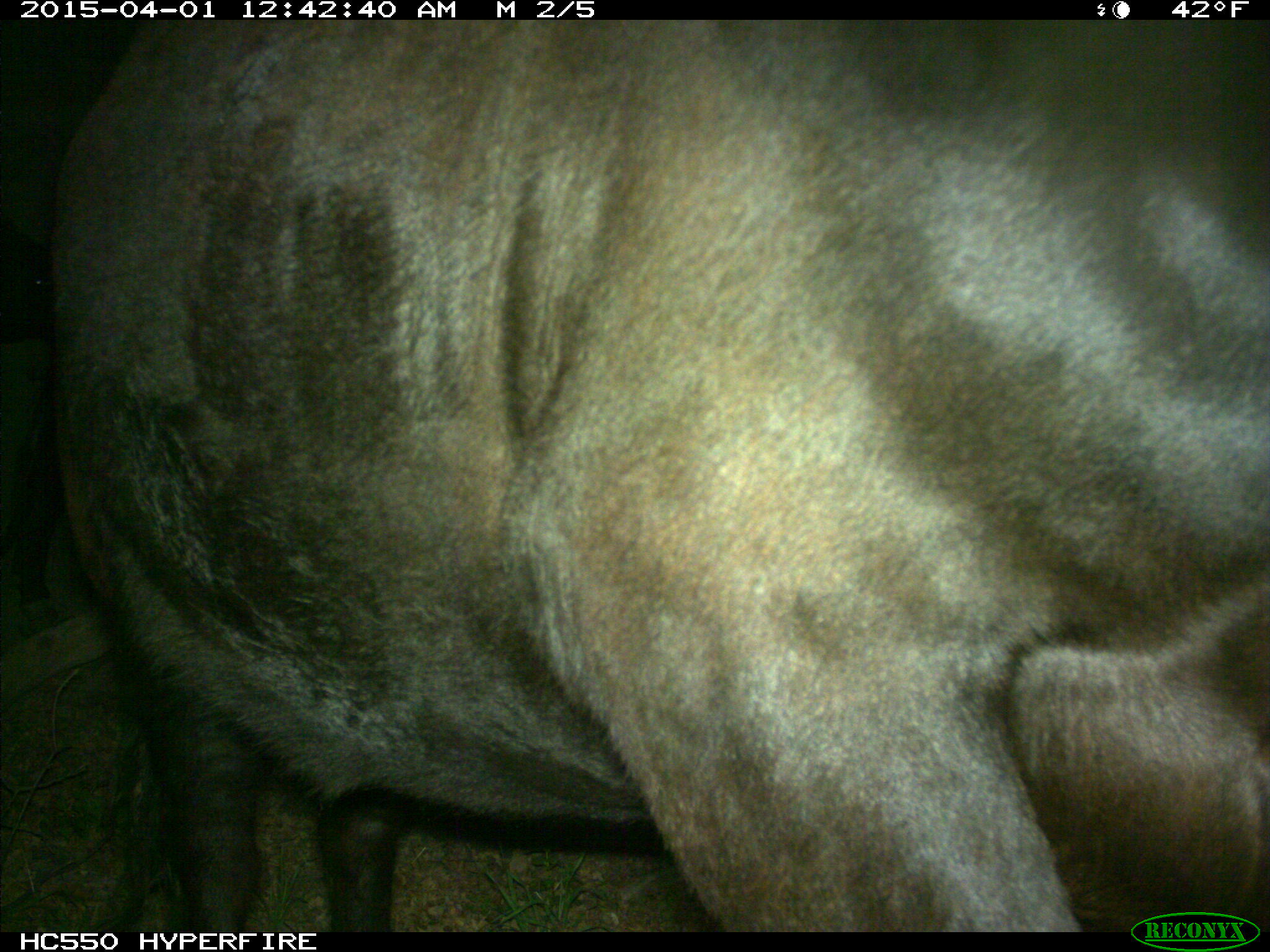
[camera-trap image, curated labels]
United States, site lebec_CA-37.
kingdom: Animalia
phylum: Chordata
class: Mammalia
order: Artiodactyla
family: Bovidae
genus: Bos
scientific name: Bos taurus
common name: domestic cow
Bos taurus (domestic cow).